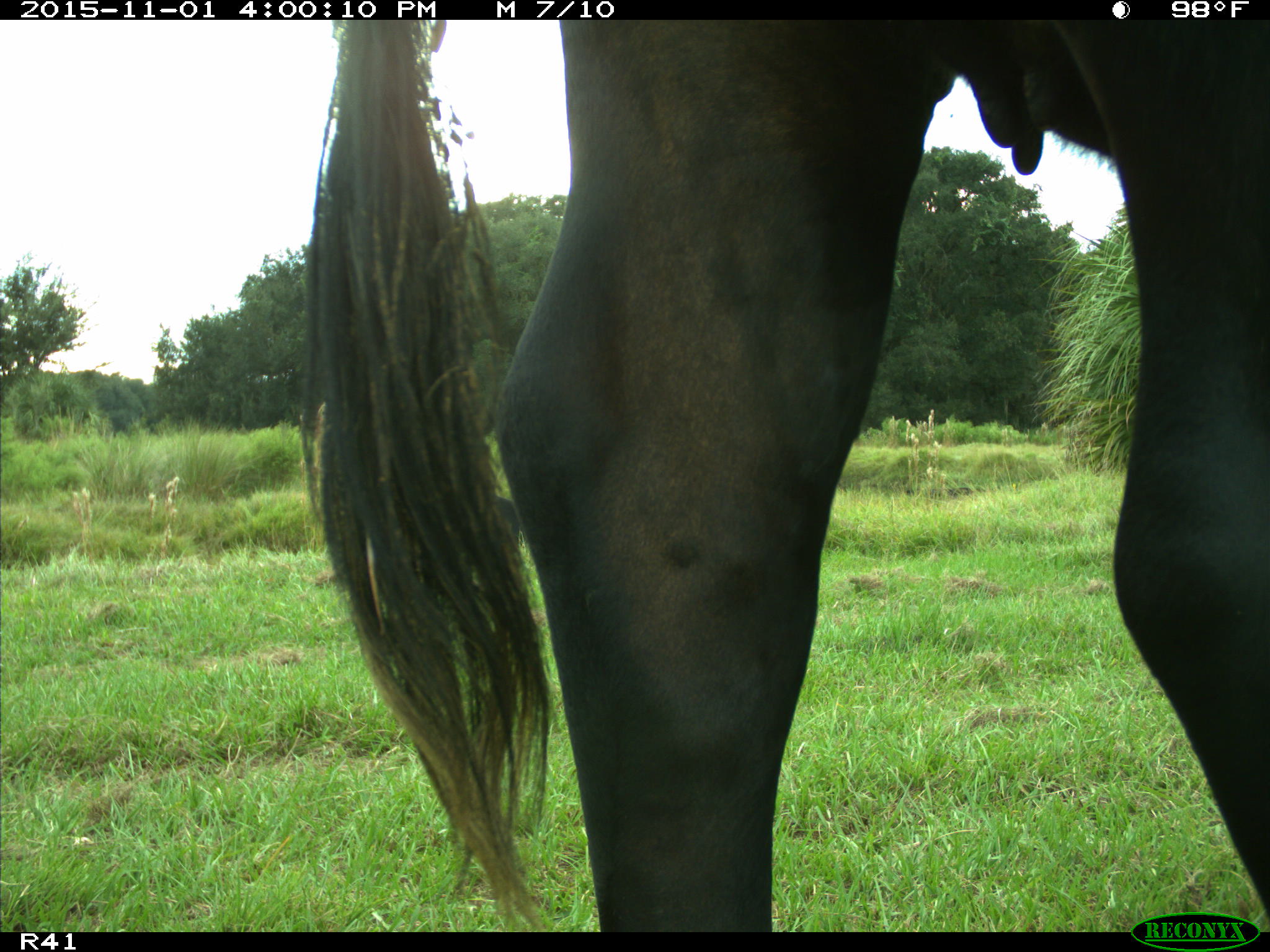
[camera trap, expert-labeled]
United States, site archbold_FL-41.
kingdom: Animalia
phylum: Chordata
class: Mammalia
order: Artiodactyla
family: Bovidae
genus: Bos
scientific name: Bos taurus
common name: domestic cow